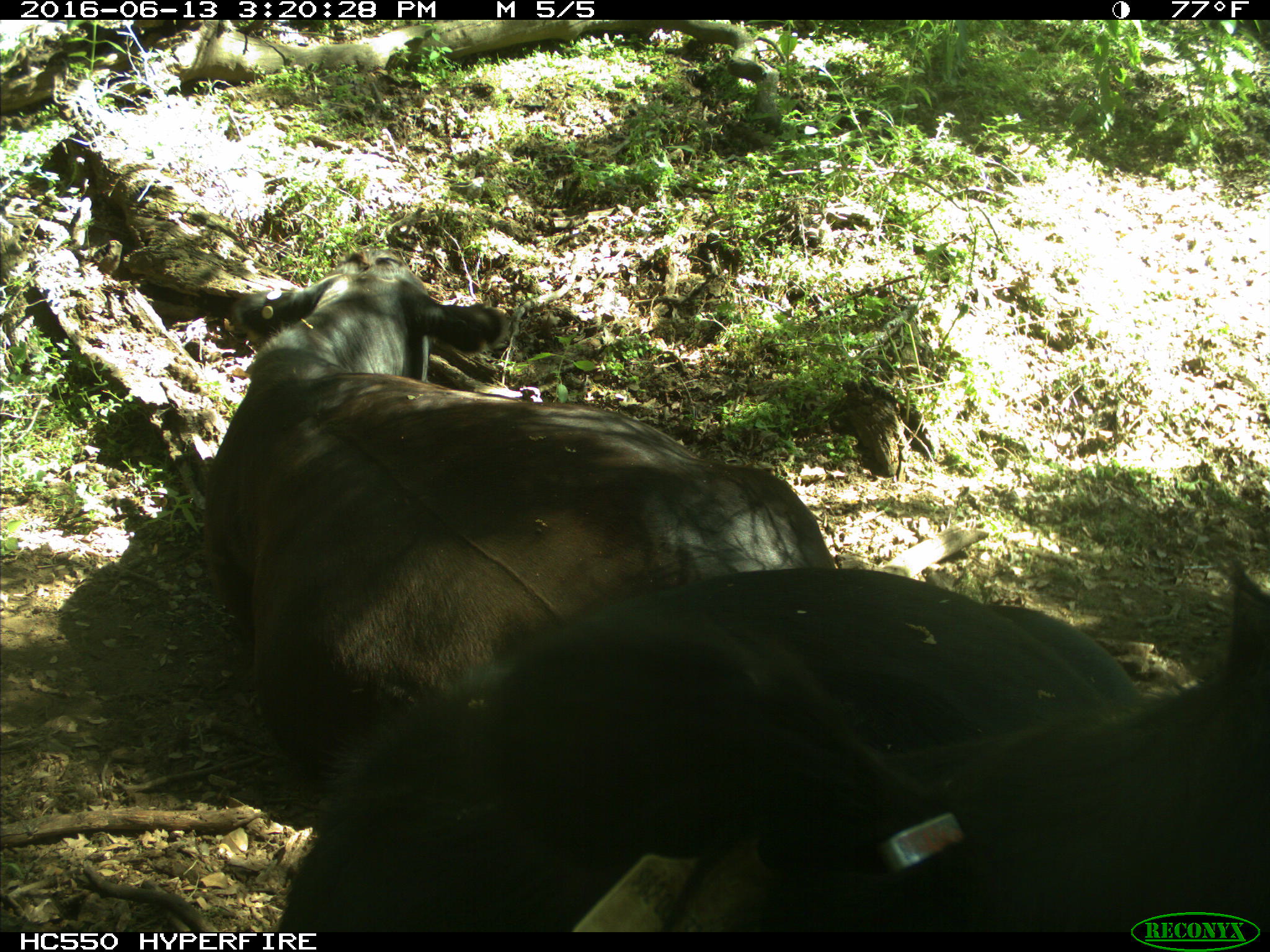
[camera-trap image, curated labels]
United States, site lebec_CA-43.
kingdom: Animalia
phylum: Chordata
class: Mammalia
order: Artiodactyla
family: Bovidae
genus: Bos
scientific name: Bos taurus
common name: domestic cow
Bos taurus (domestic cow).